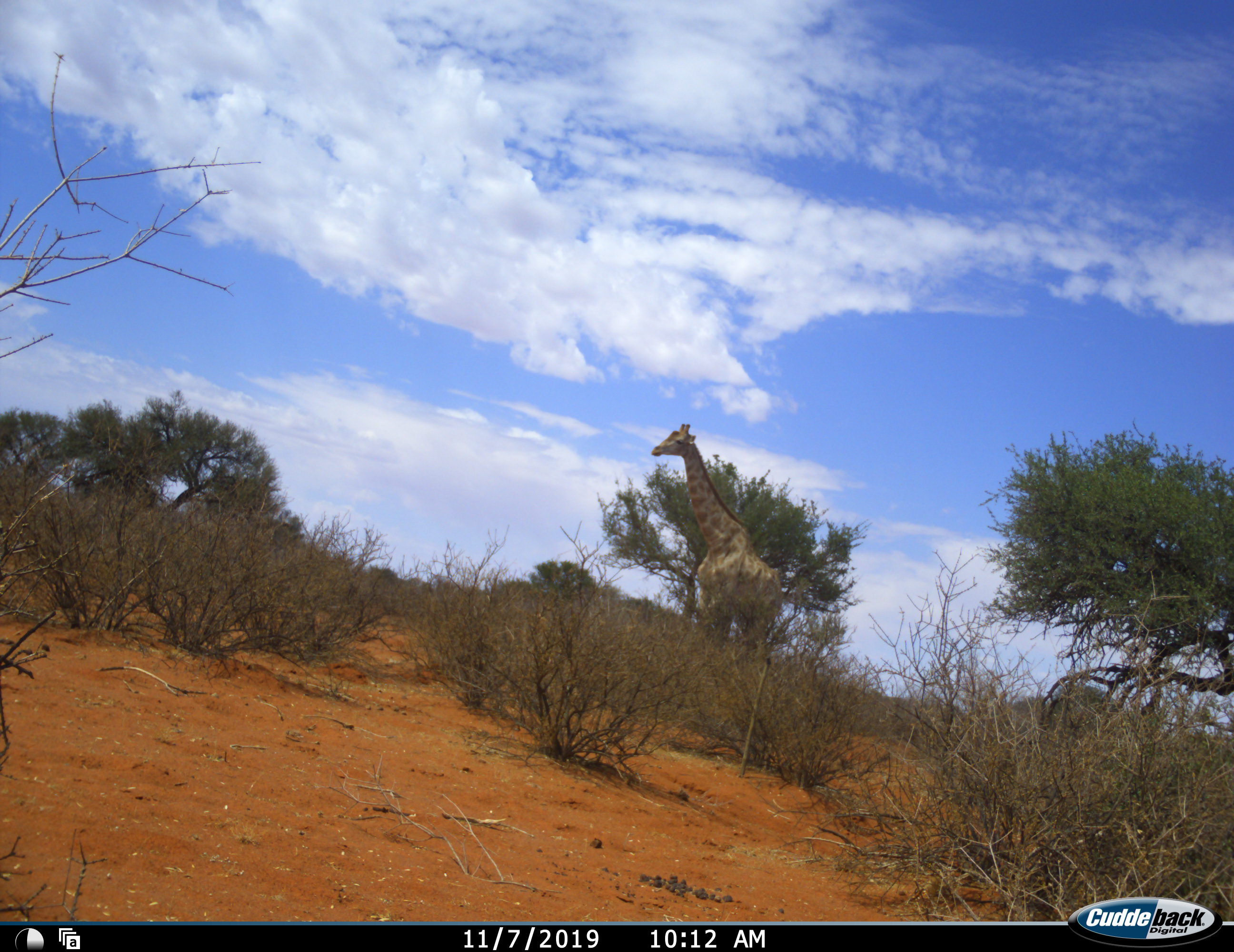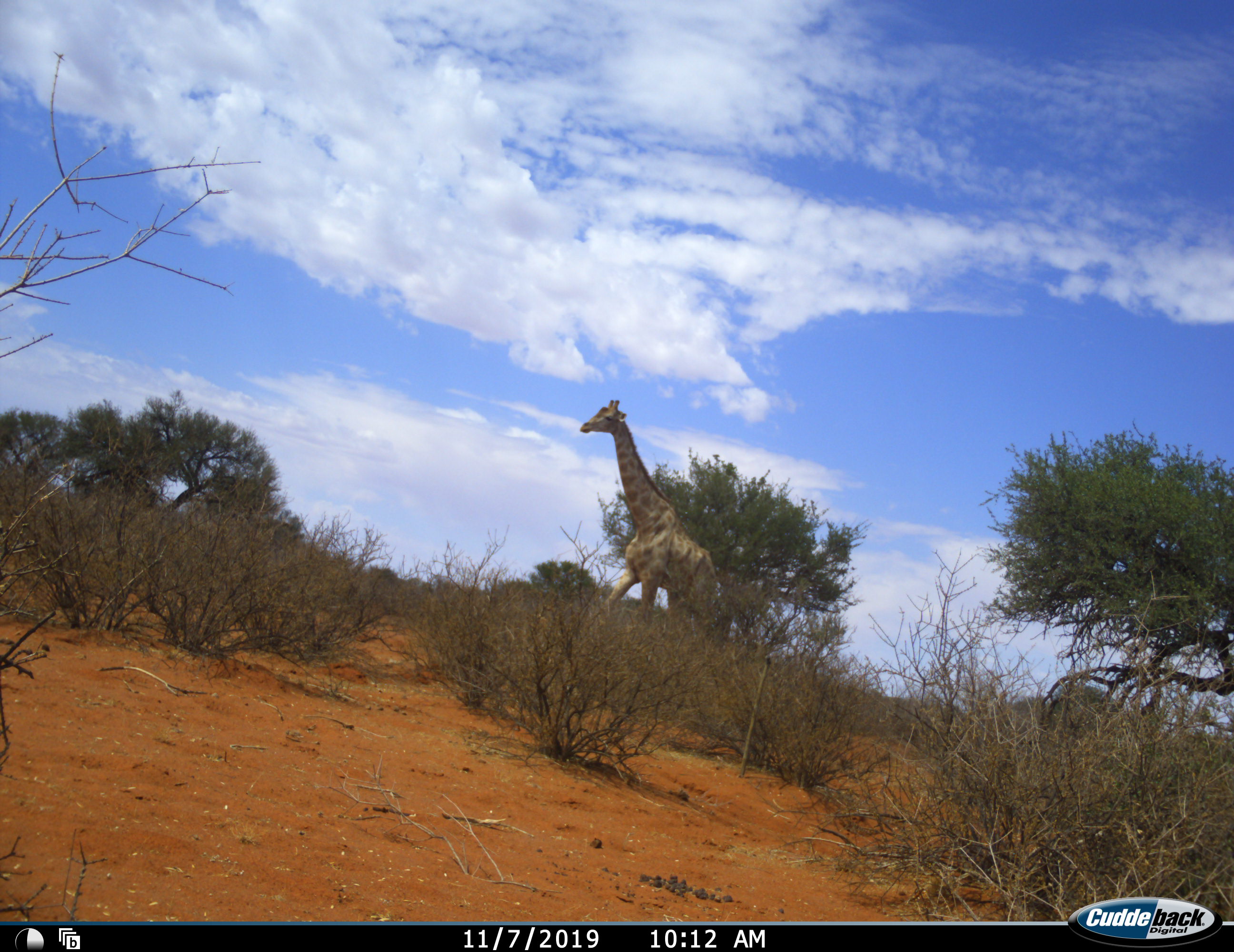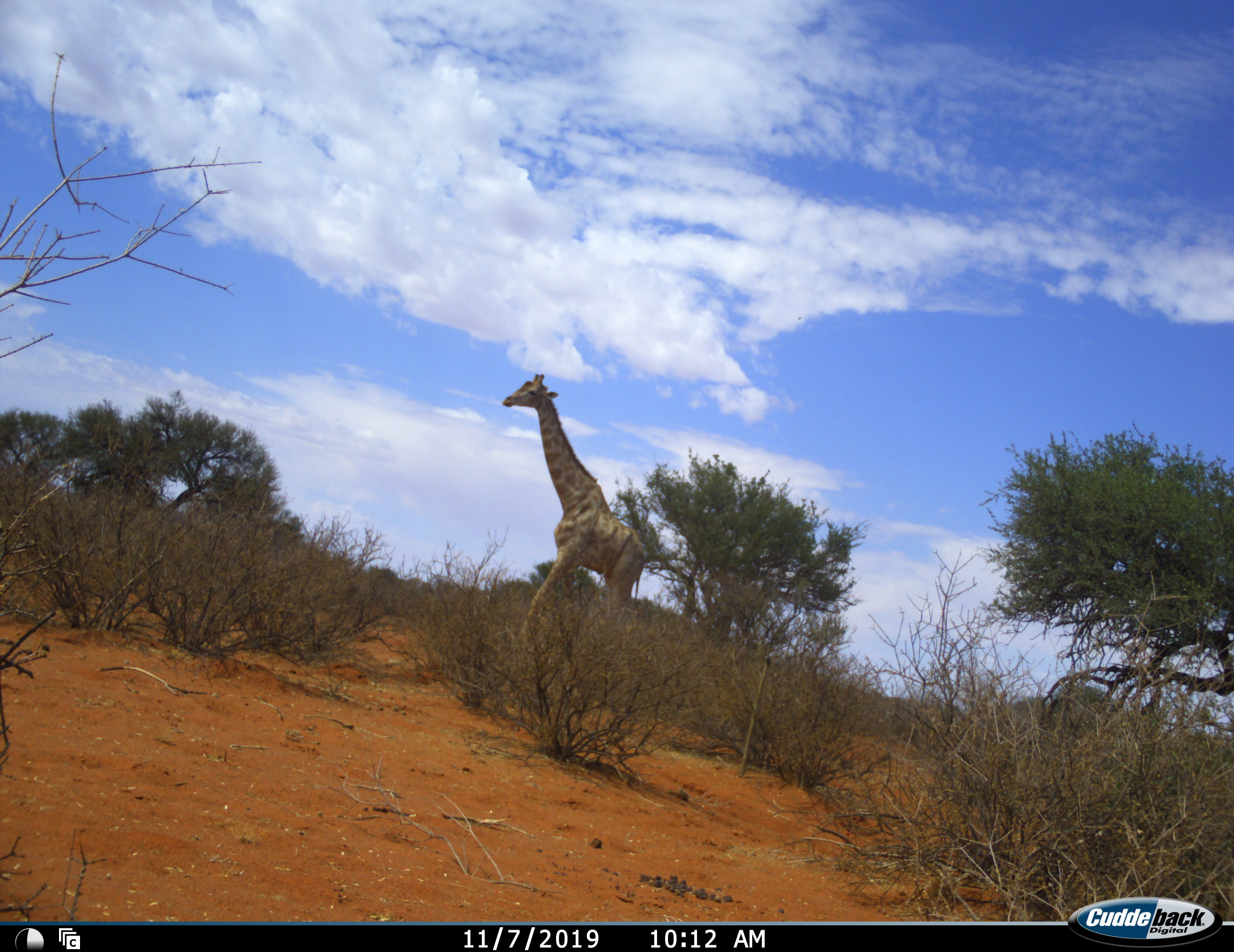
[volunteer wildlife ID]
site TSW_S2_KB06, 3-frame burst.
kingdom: Animalia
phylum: Chordata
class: Mammalia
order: Artiodactyla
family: Giraffidae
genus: Giraffa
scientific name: Giraffa camelopardalis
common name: giraffe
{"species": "giraffe (Giraffa camelopardalis)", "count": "1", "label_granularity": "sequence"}